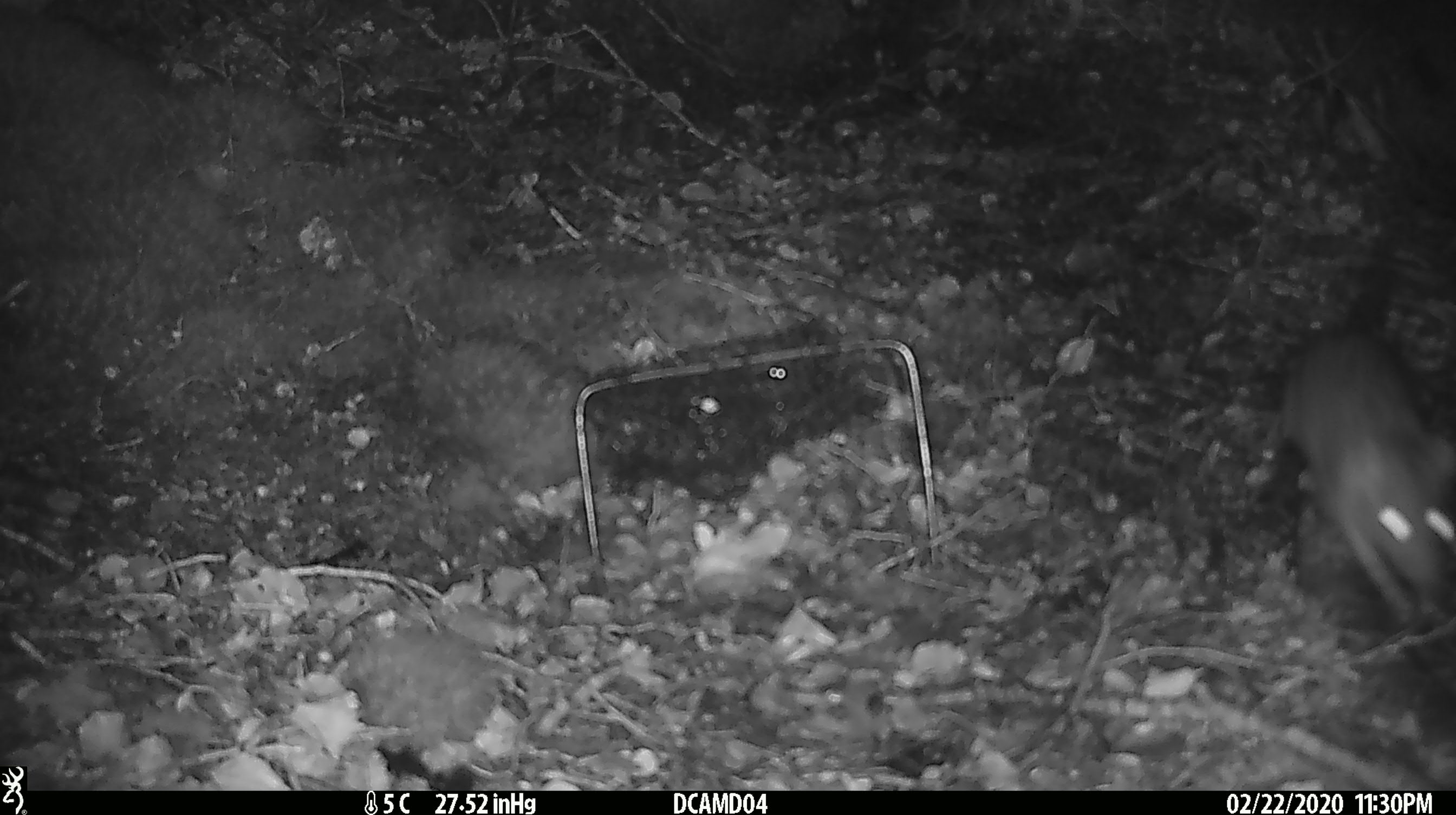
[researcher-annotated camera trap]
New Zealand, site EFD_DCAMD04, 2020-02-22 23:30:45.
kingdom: Animalia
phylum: Chordata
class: Mammalia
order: Rodentia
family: Muridae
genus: Rattus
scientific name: Rattus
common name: rat